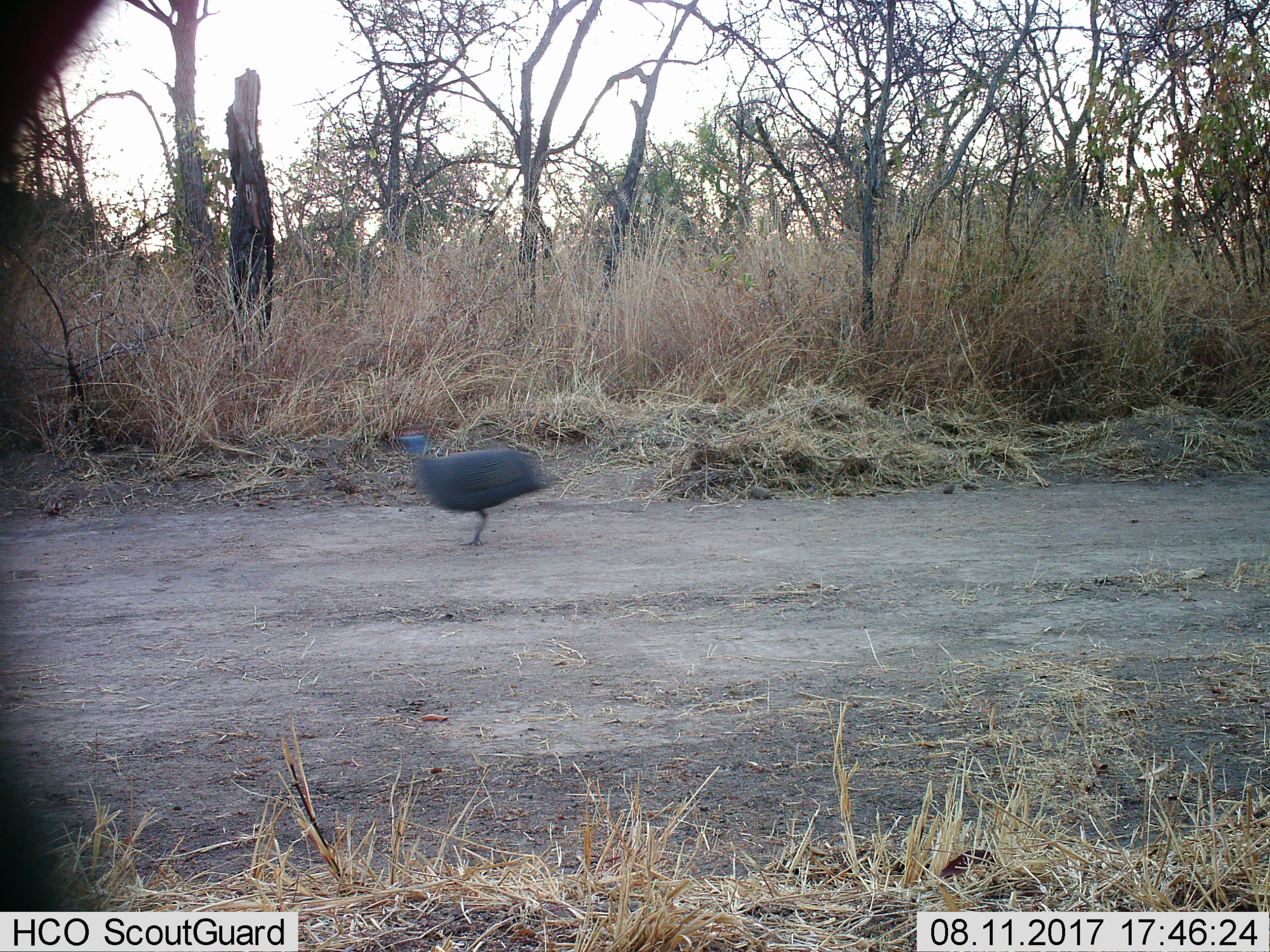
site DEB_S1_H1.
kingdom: Animalia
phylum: Chordata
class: Aves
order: Galliformes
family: Numididae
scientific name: Numididae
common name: guineafowl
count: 1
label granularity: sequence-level